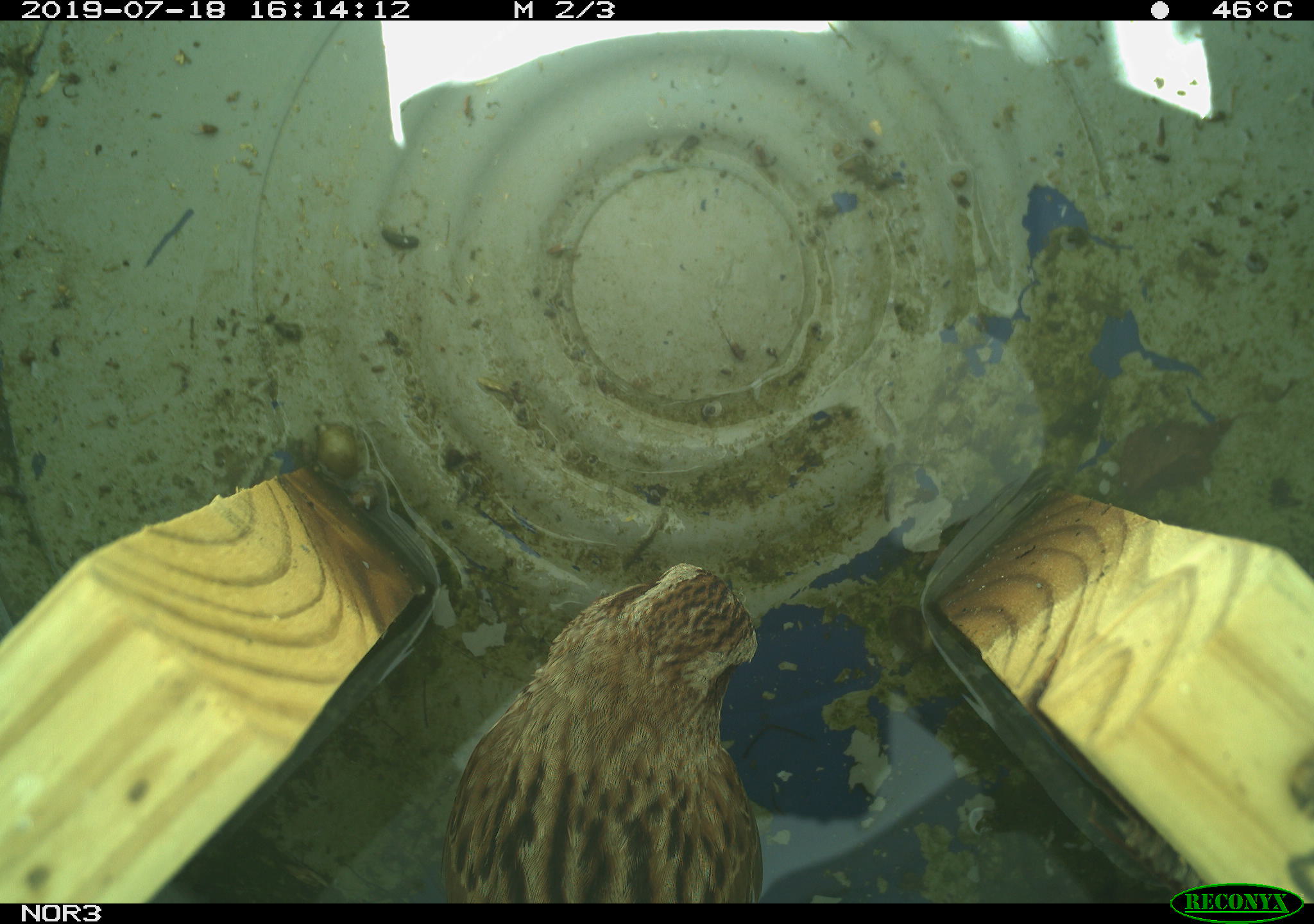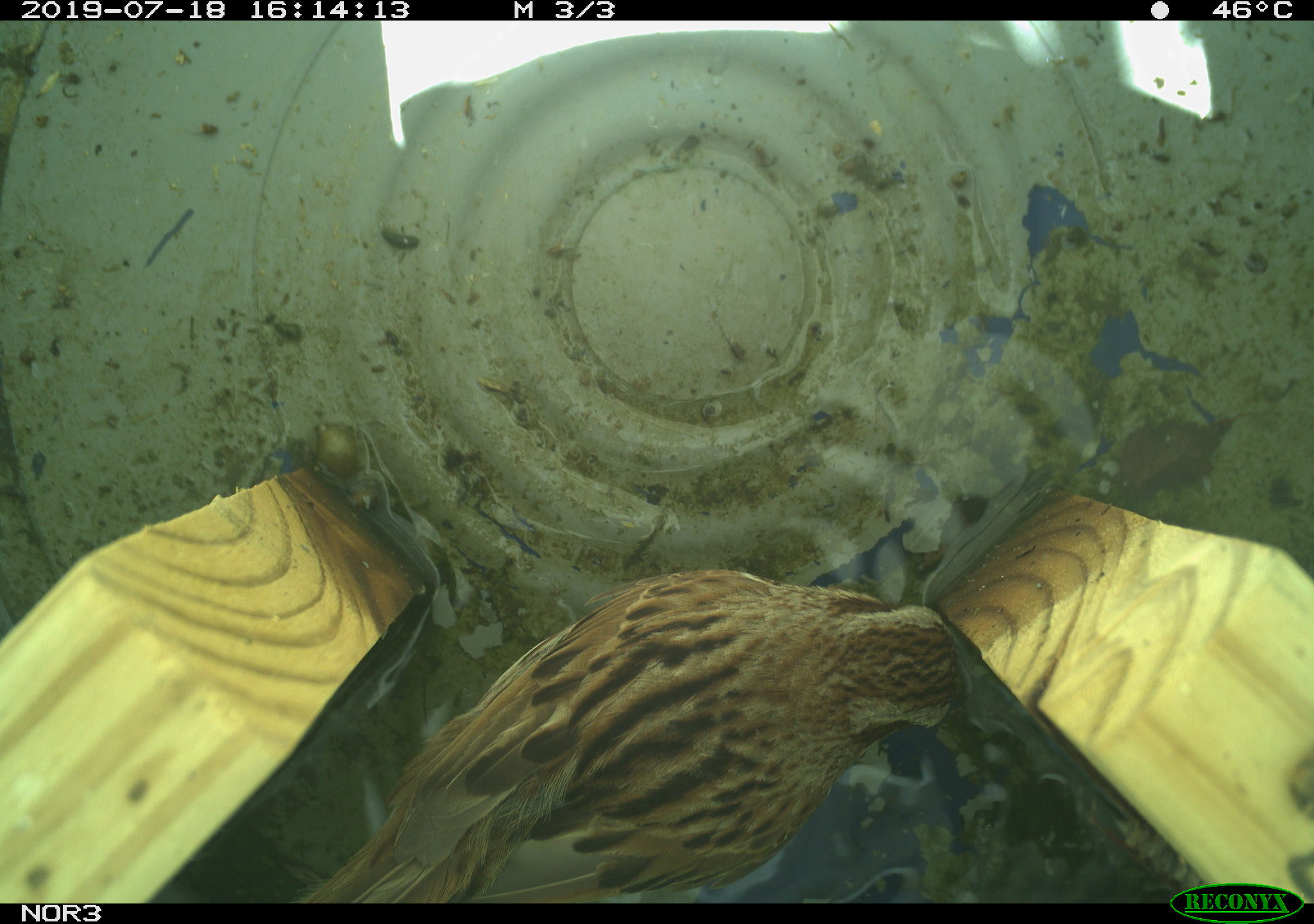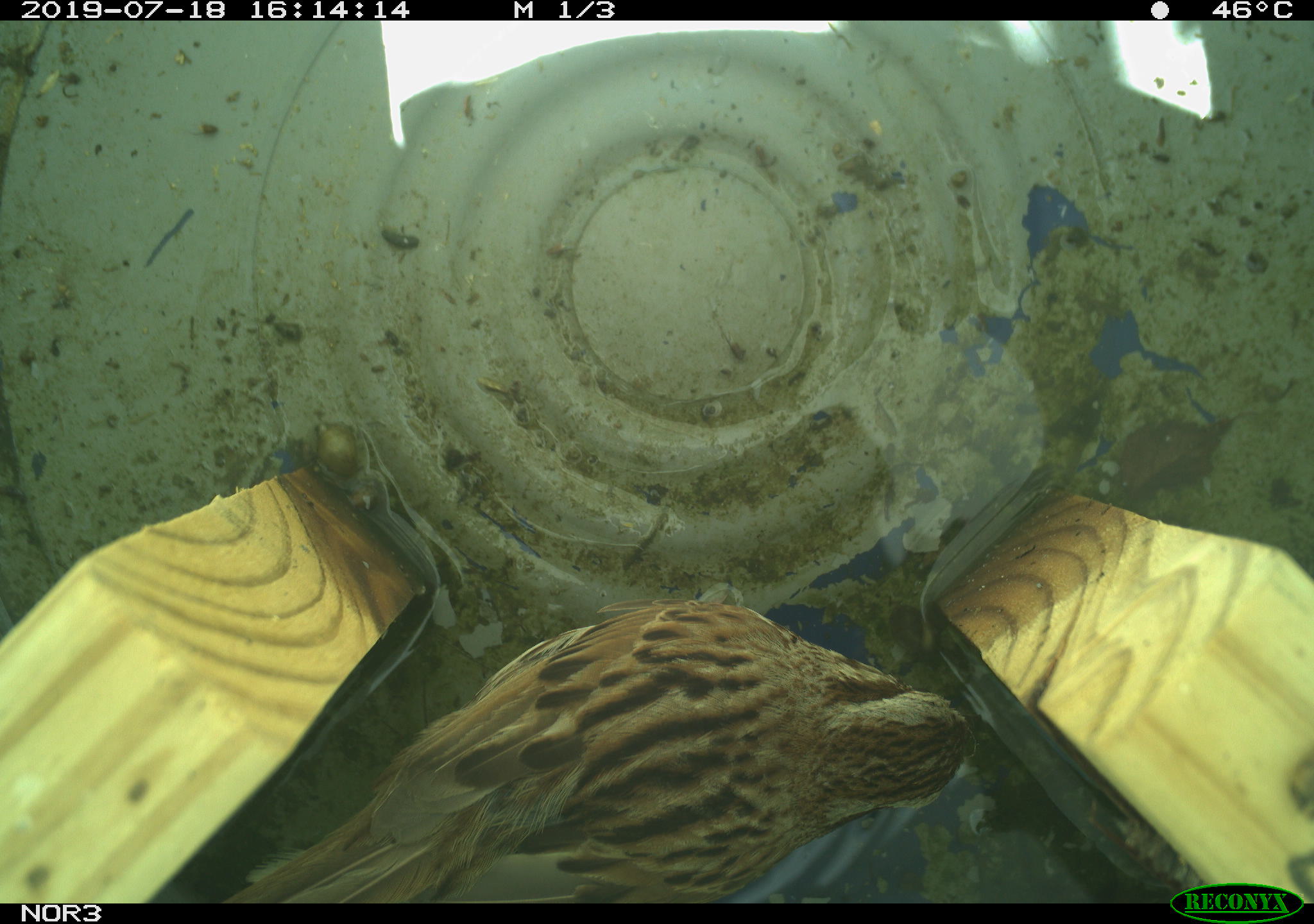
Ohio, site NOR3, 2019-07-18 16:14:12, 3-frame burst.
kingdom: Animalia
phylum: Chordata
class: Aves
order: Passeriformes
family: Passerellidae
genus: Melospiza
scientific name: Melospiza melodia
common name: song sparrow